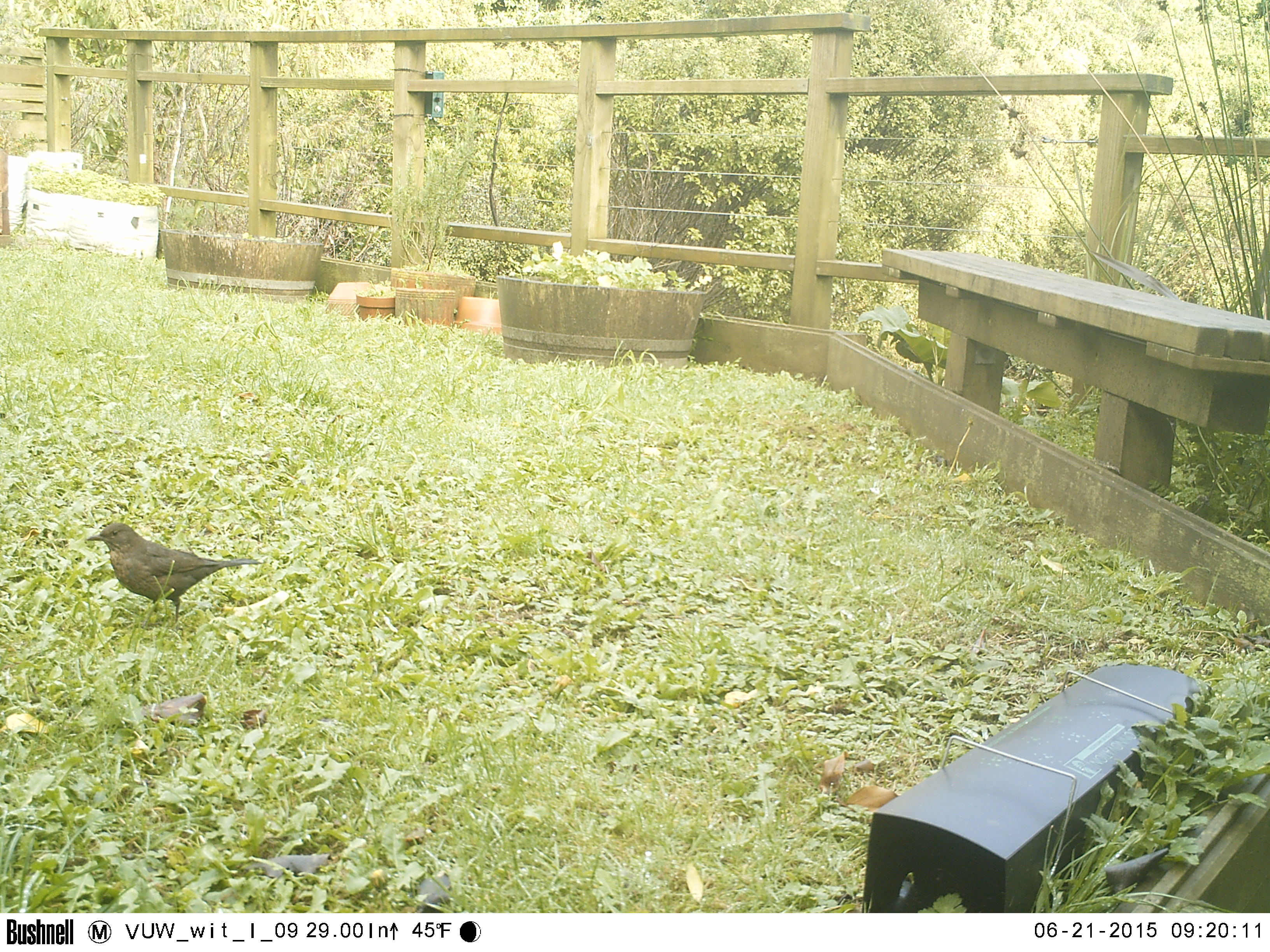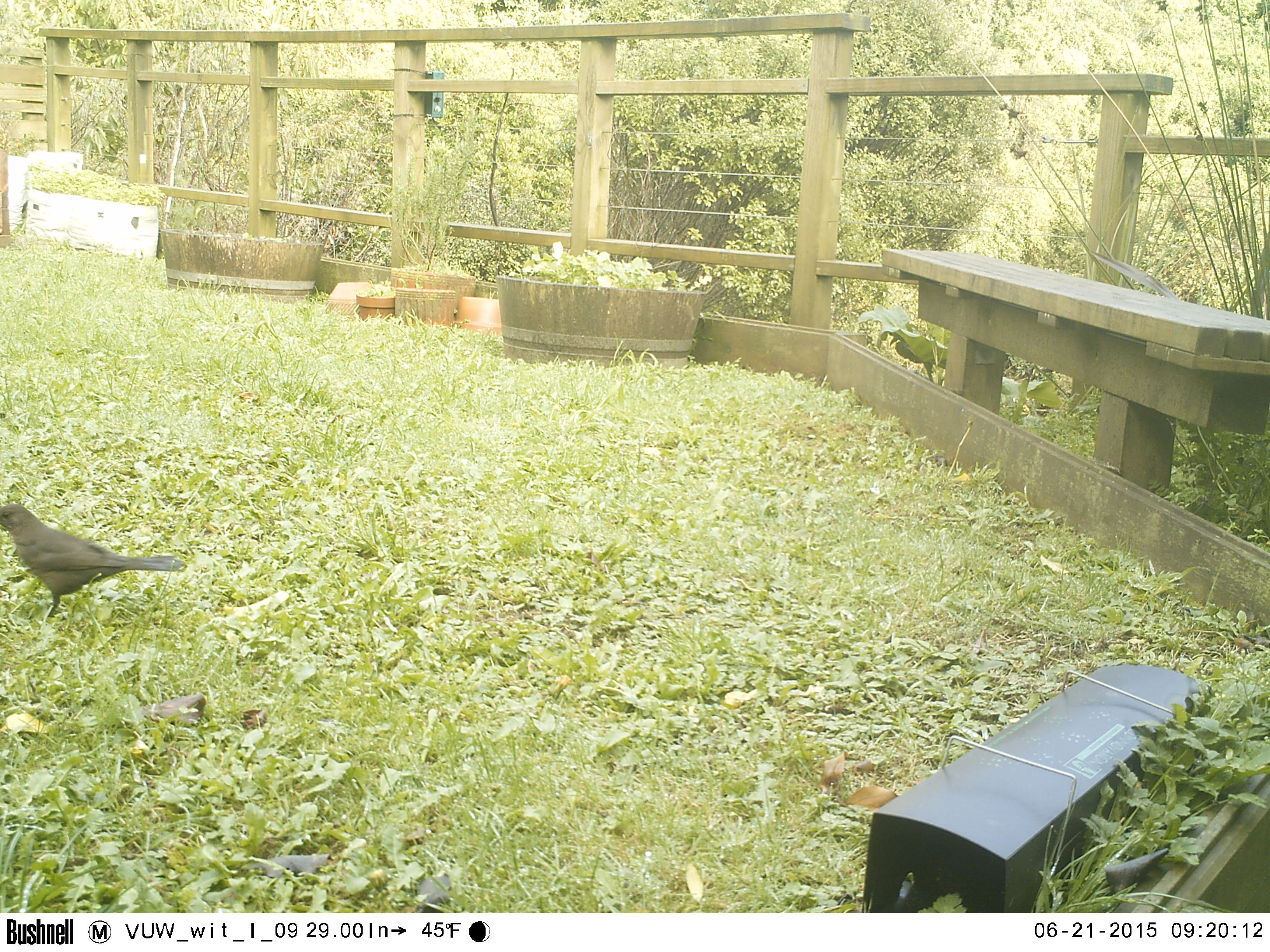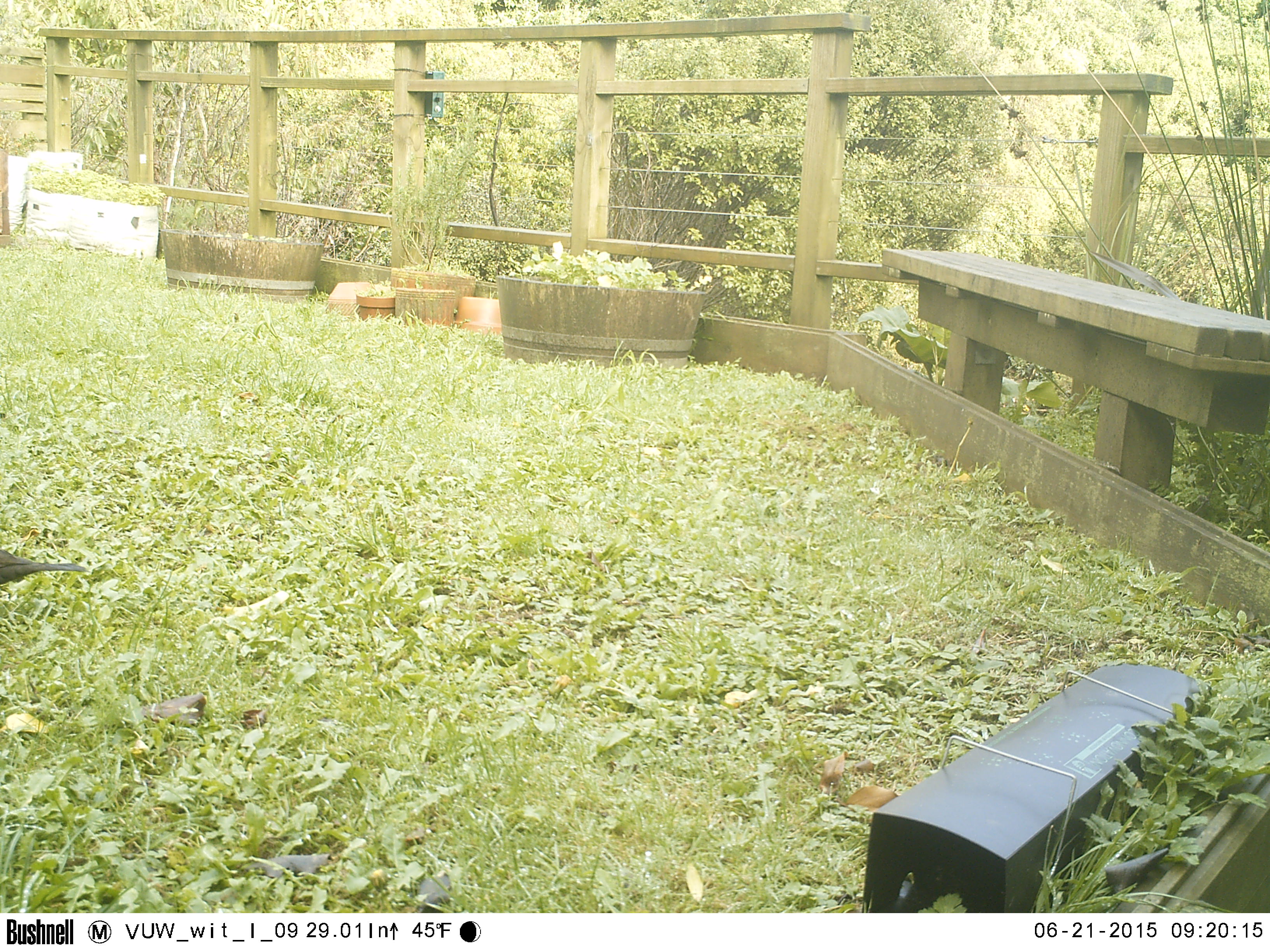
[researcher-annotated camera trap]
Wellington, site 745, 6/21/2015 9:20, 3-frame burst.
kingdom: Animalia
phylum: Chordata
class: Aves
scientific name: Aves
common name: bird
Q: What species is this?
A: Bird (Aves).